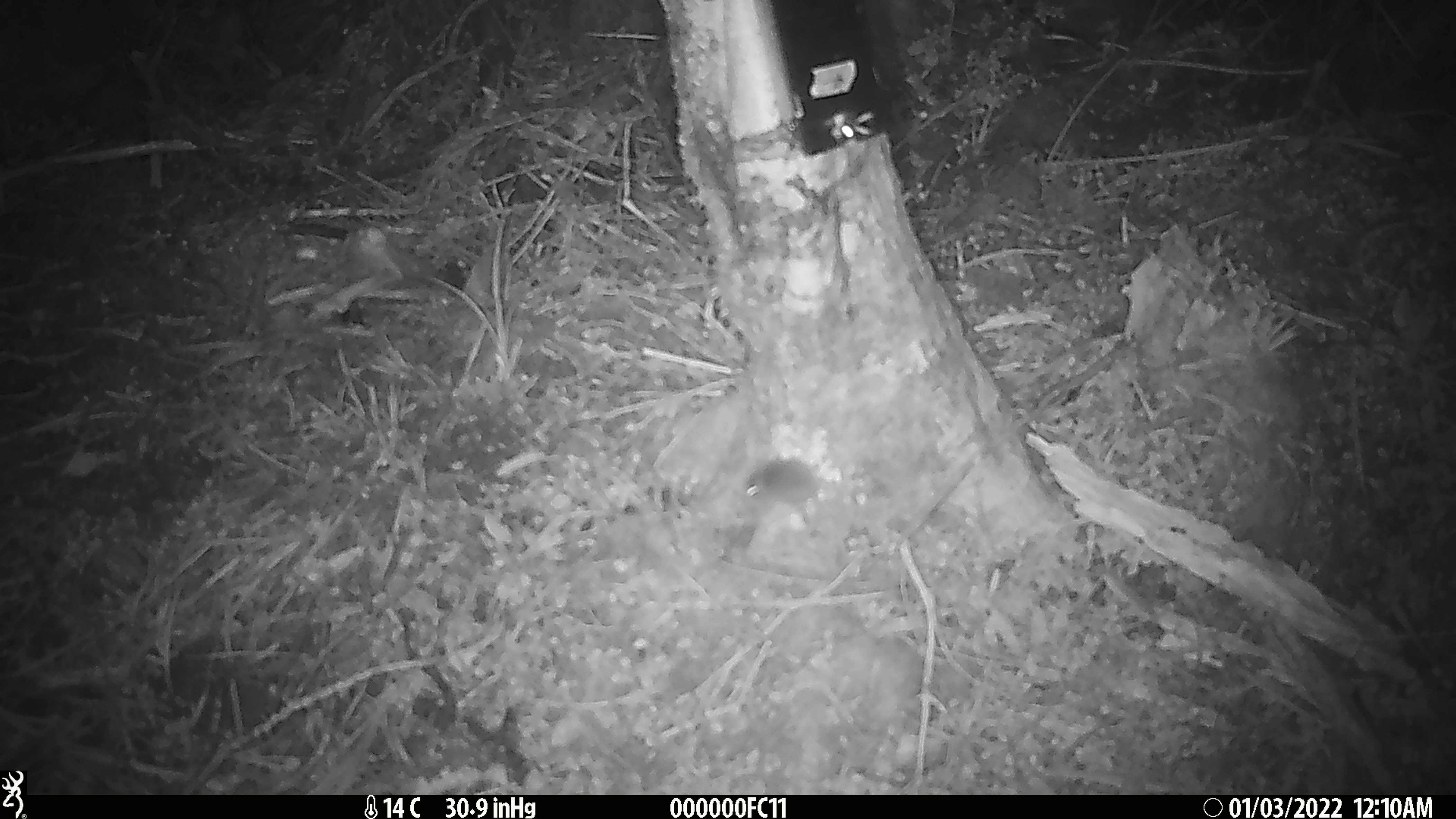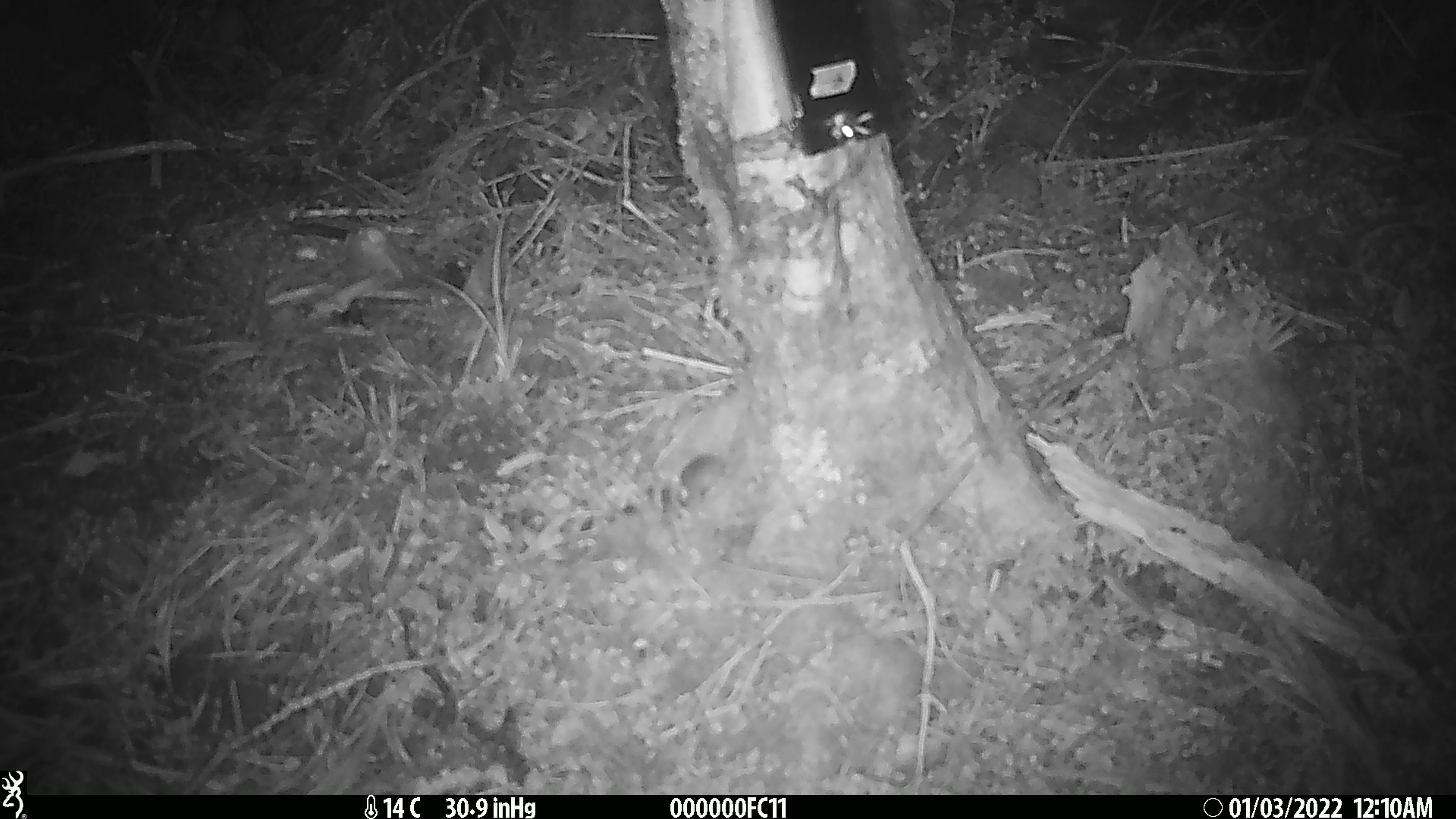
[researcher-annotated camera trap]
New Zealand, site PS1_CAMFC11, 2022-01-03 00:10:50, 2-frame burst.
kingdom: Animalia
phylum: Chordata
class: Mammalia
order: Rodentia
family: Muridae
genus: Mus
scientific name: Mus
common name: mouse